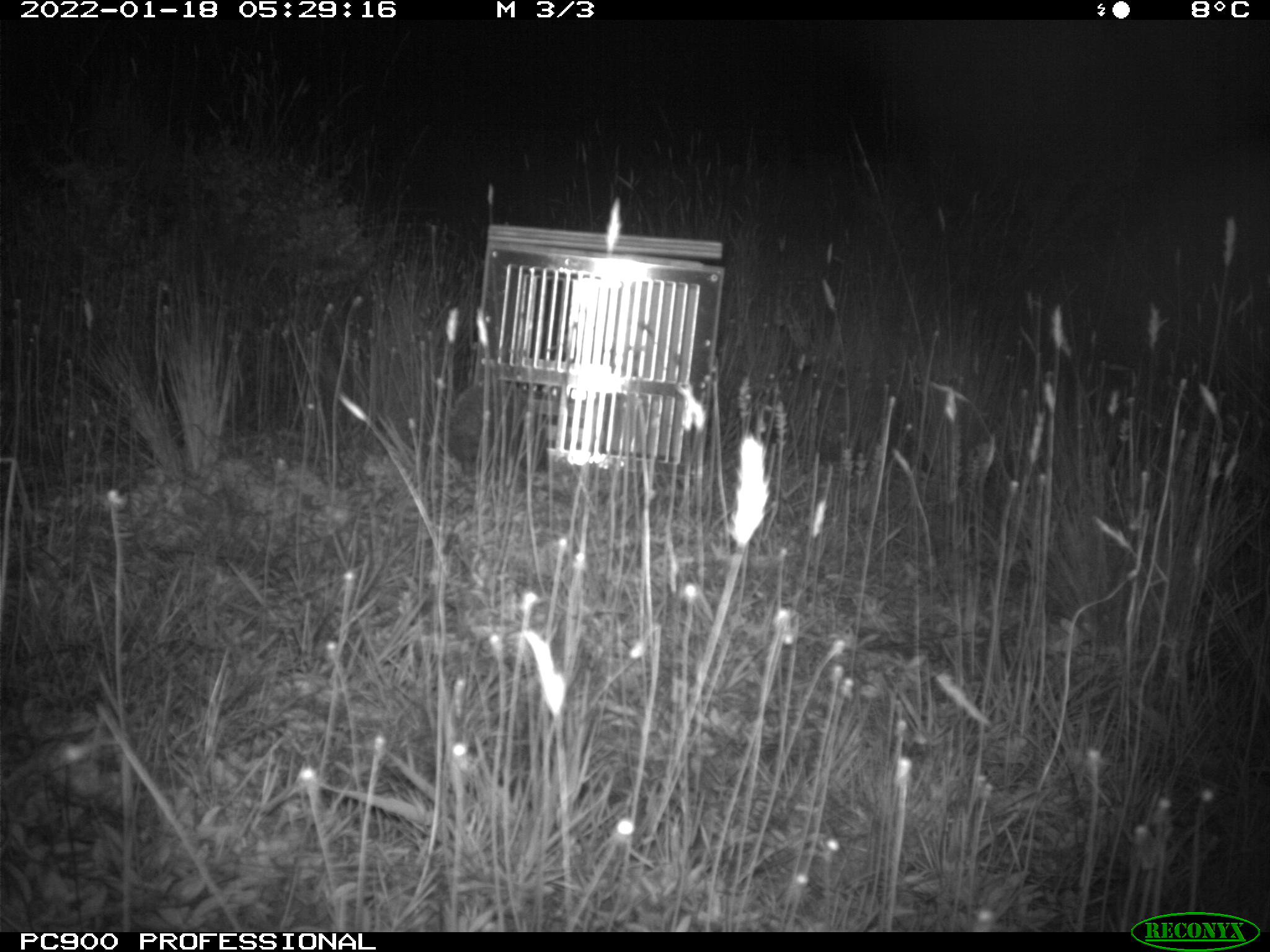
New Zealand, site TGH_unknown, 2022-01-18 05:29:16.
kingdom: Animalia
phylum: Chordata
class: Mammalia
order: Eulipotyphla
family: Erinaceidae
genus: Erinaceus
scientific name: Erinaceus europaeus europaeus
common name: european hedgehog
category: hedgehog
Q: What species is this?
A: Hedgehog (european hedgehog) (Erinaceus europaeus europaeus).